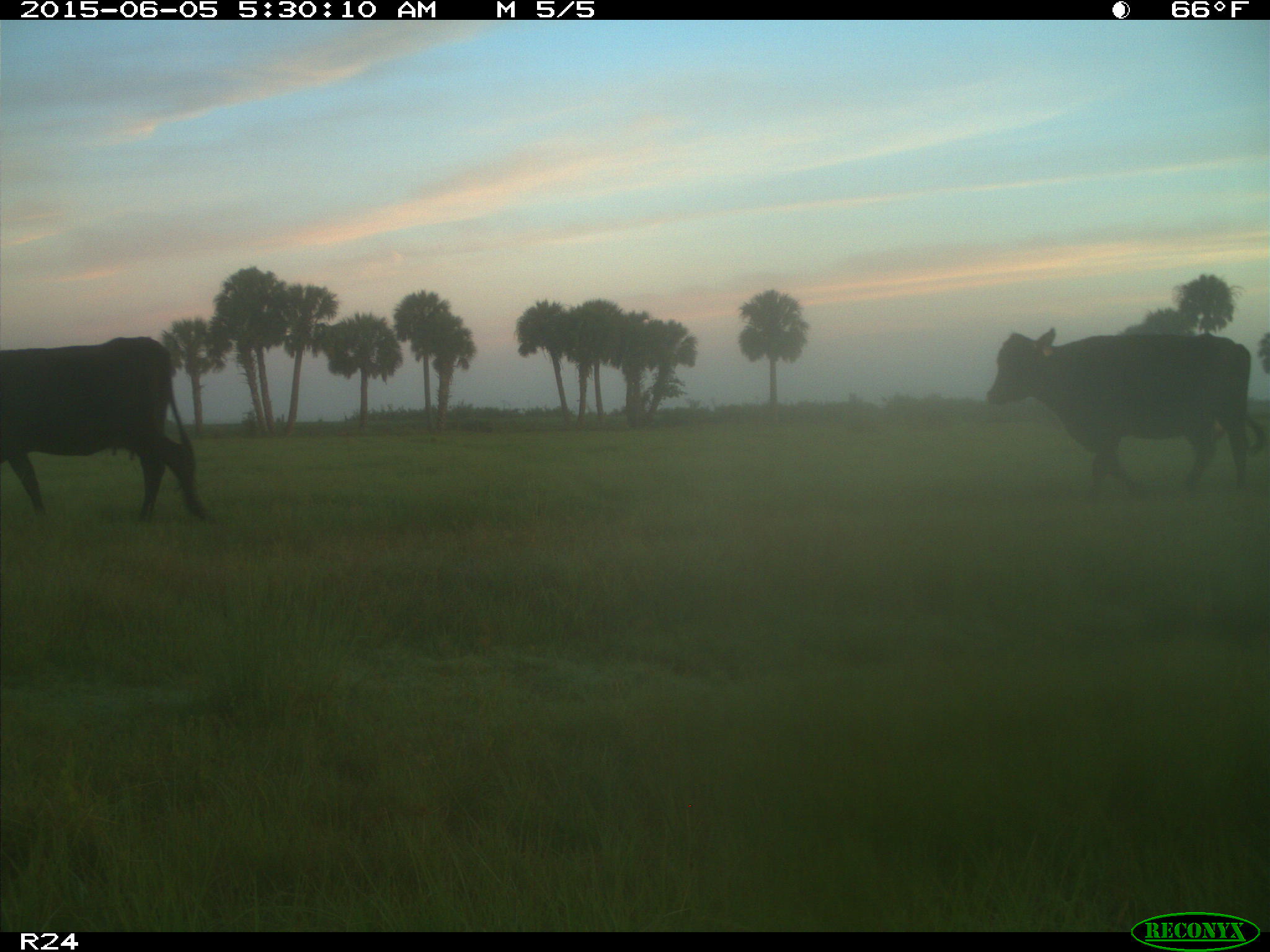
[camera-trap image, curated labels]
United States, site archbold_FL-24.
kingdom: Animalia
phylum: Chordata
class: Mammalia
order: Artiodactyla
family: Bovidae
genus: Bos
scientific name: Bos taurus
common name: domestic cow